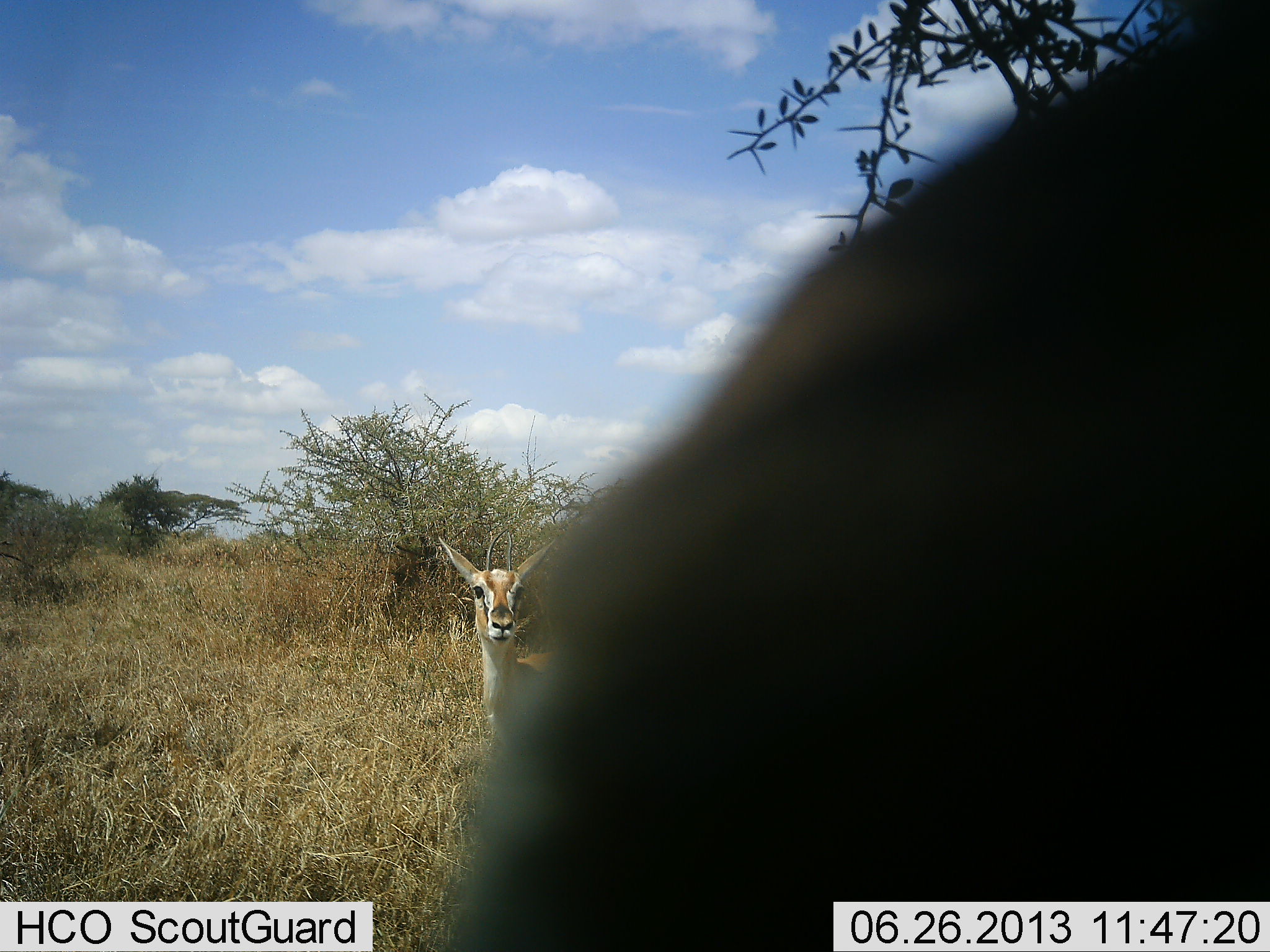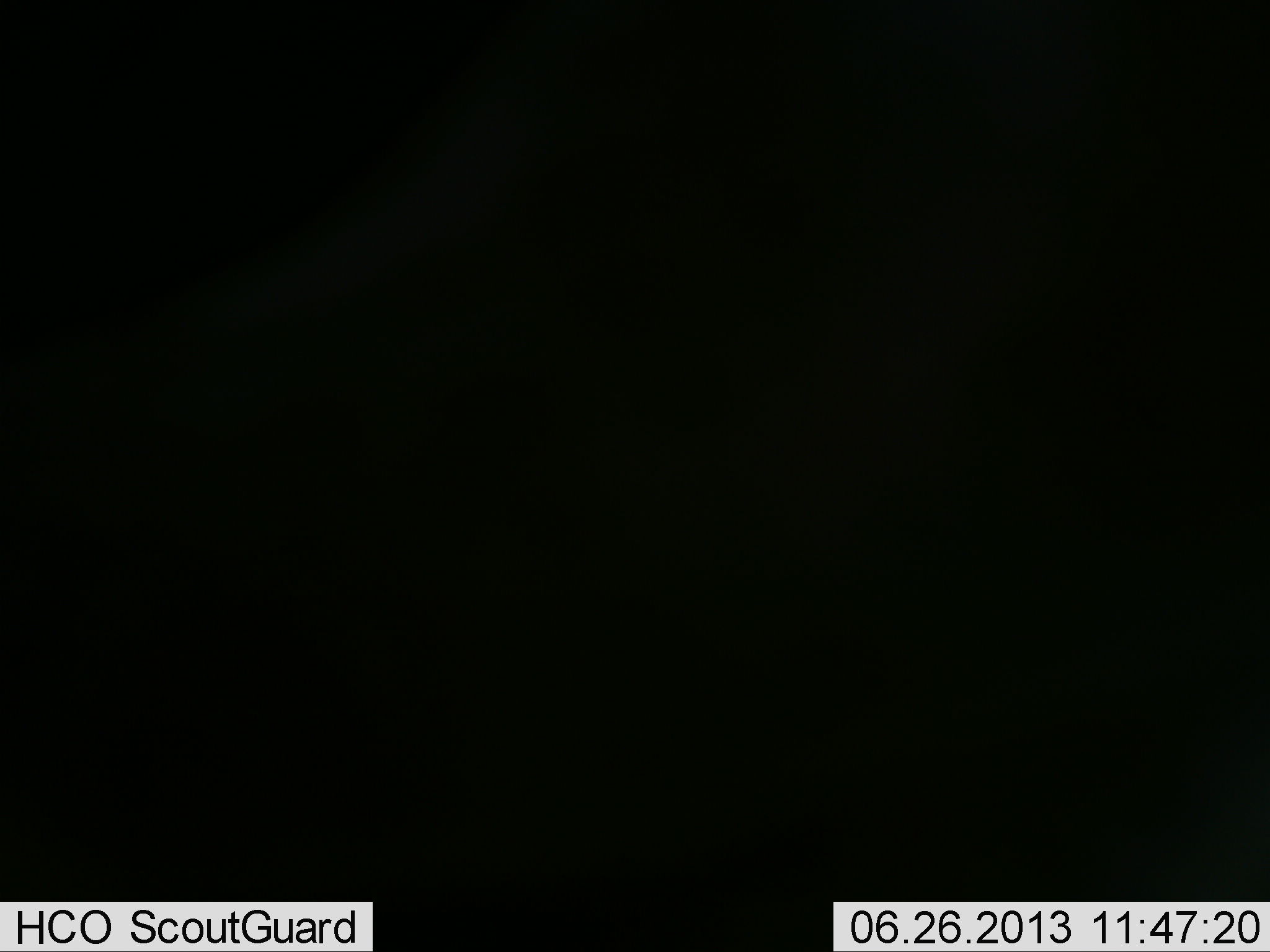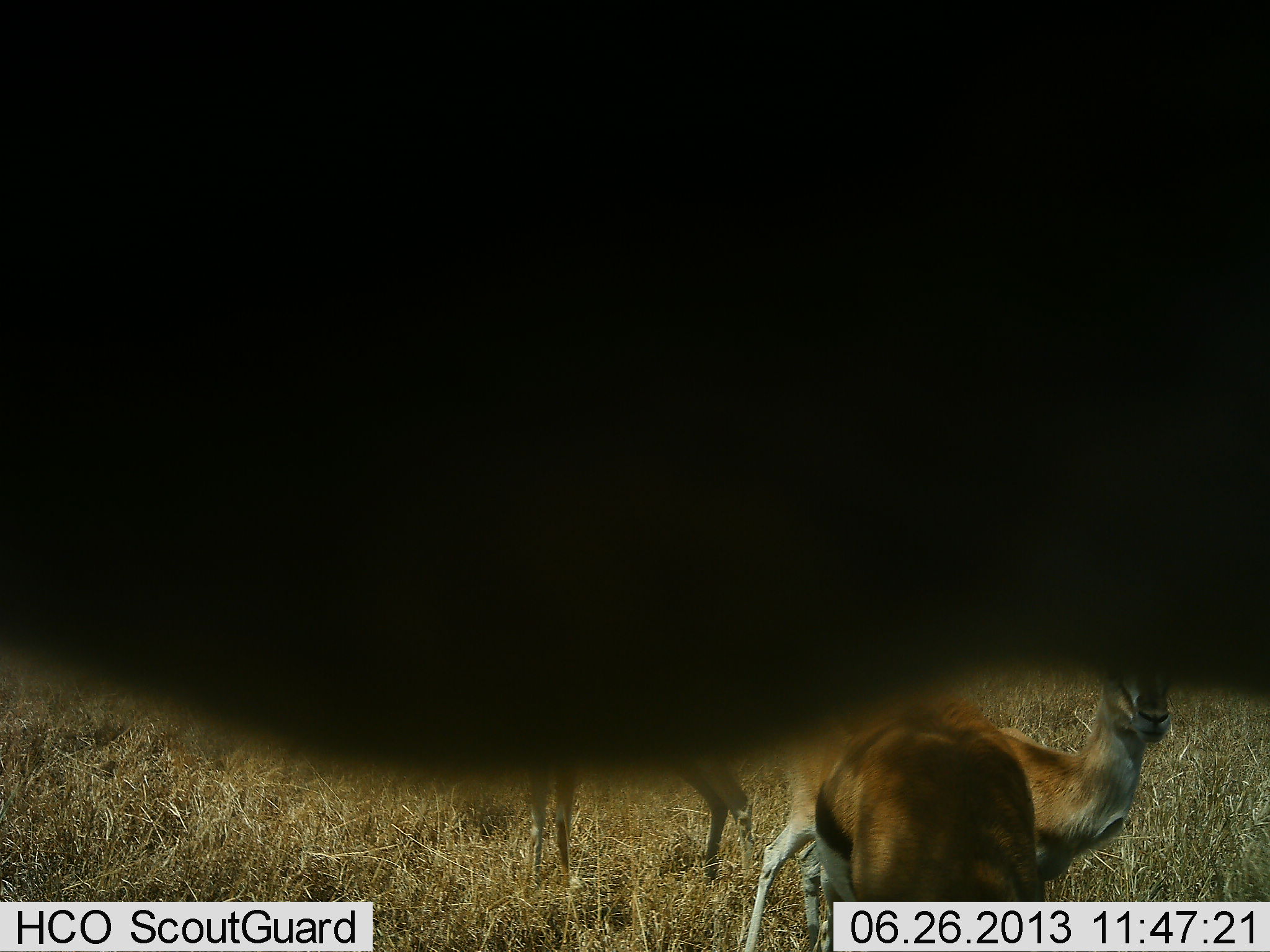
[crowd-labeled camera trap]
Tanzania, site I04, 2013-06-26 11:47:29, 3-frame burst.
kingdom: Animalia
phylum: Chordata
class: Mammalia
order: Artiodactyla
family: Bovidae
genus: Eudorcas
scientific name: Eudorcas thomsonii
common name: thomson's gazelle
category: gazellethomsons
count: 4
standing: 100%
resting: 0%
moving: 22%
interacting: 11%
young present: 0%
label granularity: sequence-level